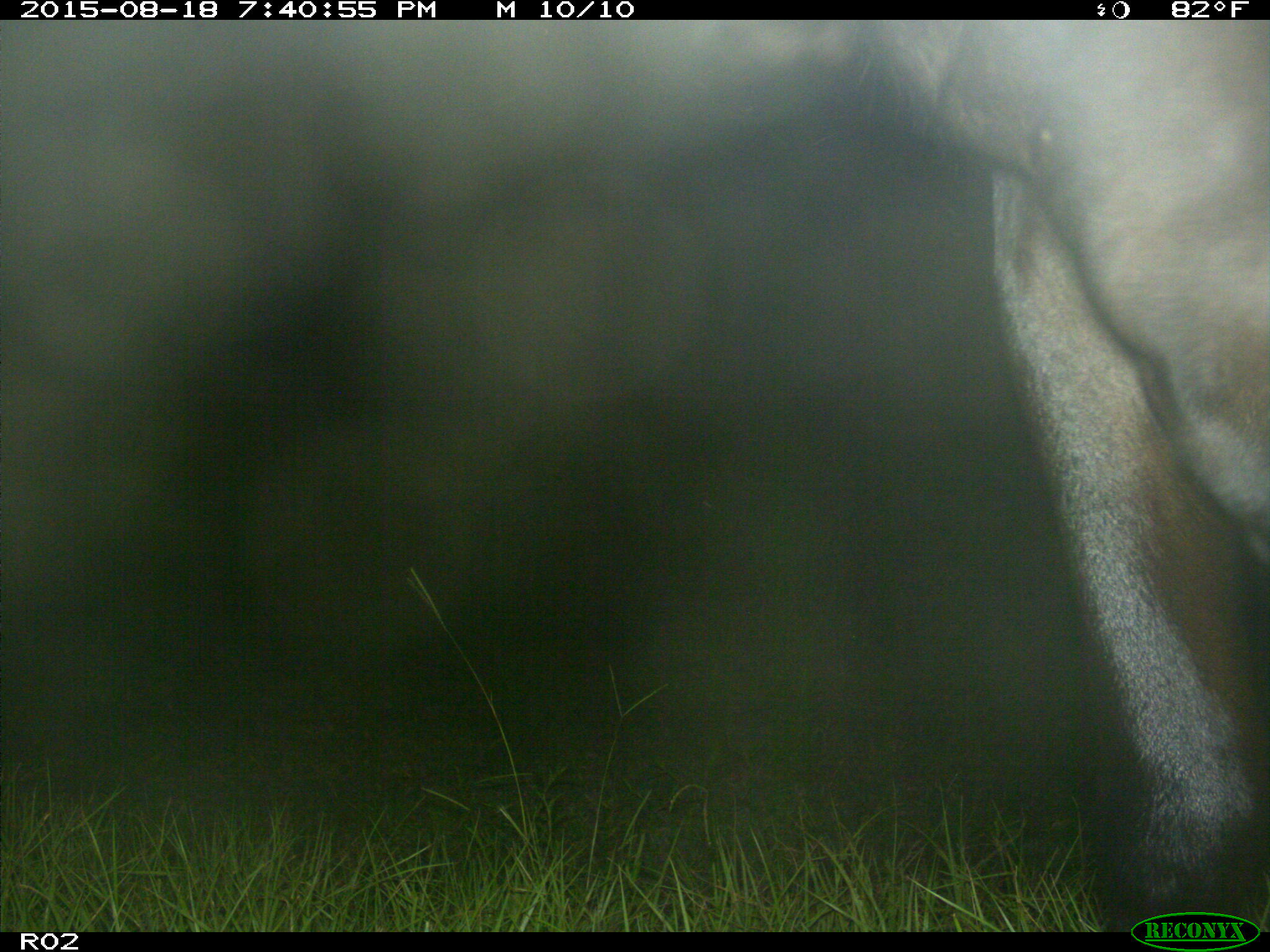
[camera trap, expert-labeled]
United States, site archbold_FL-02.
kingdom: Animalia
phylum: Chordata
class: Mammalia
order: Artiodactyla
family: Bovidae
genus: Bos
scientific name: Bos taurus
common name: domestic cow